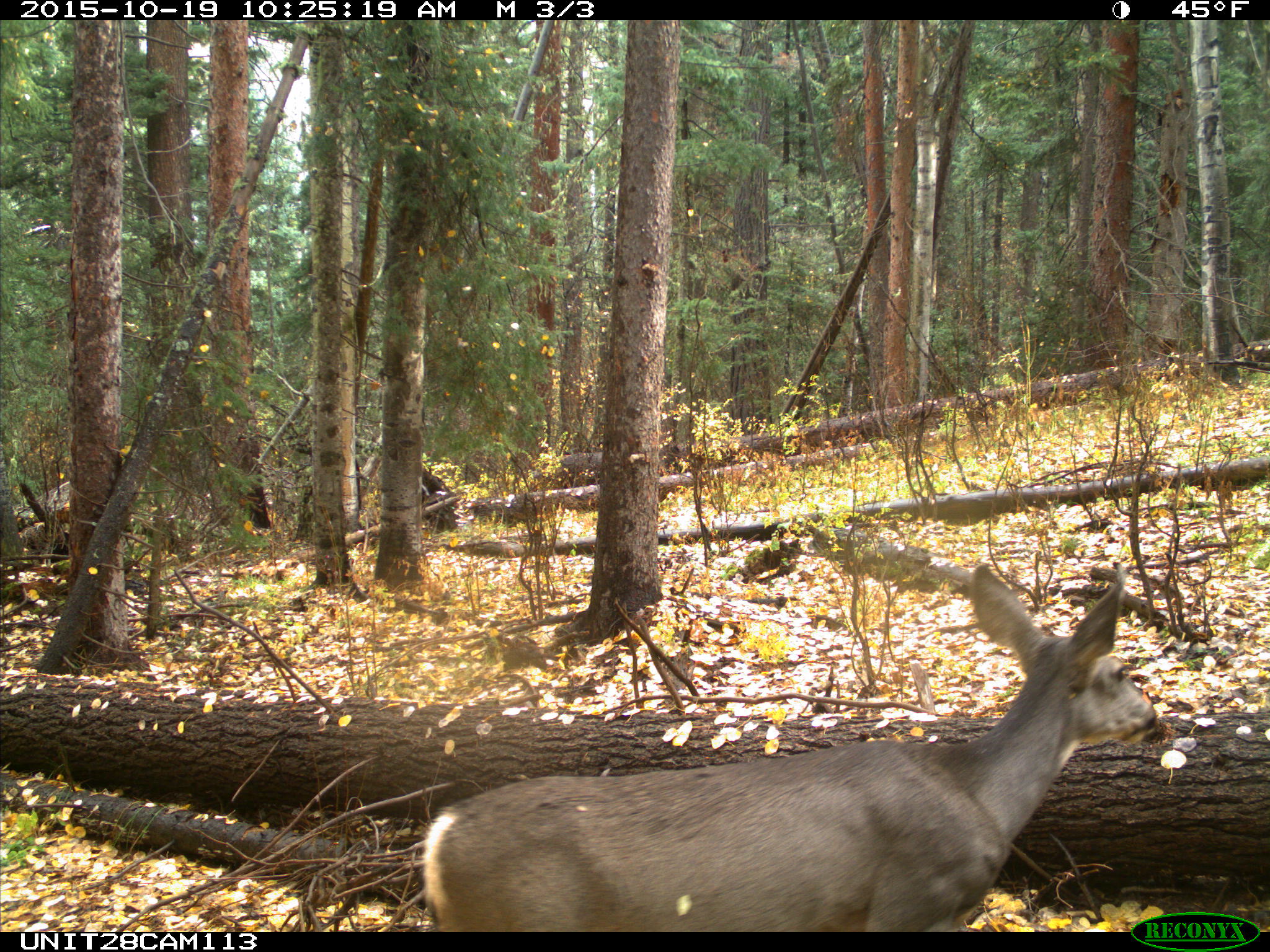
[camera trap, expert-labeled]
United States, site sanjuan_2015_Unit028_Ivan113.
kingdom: Animalia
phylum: Chordata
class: Mammalia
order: Artiodactyla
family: Cervidae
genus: Odocoileus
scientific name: Odocoileus hemionus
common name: mule deer